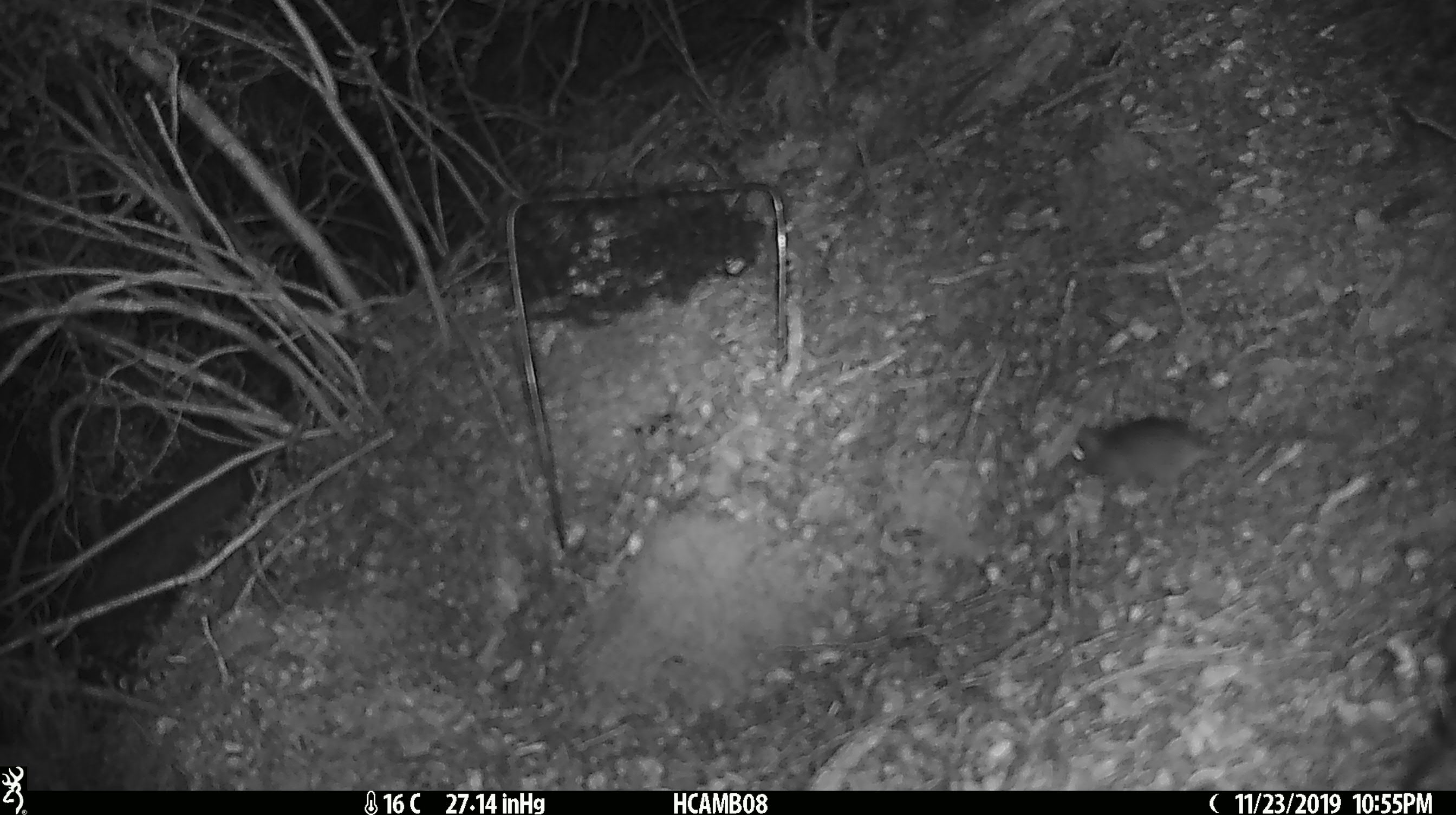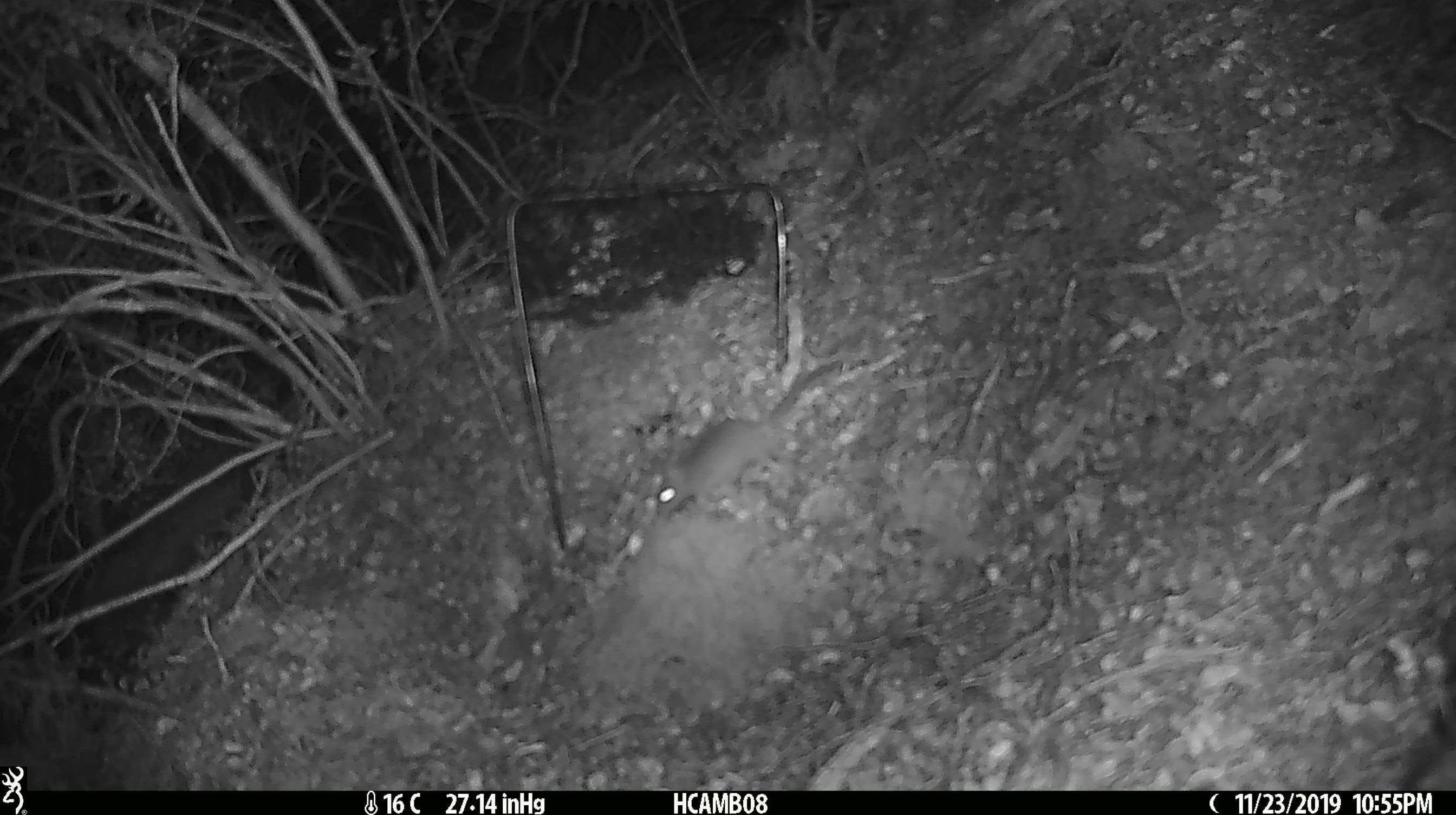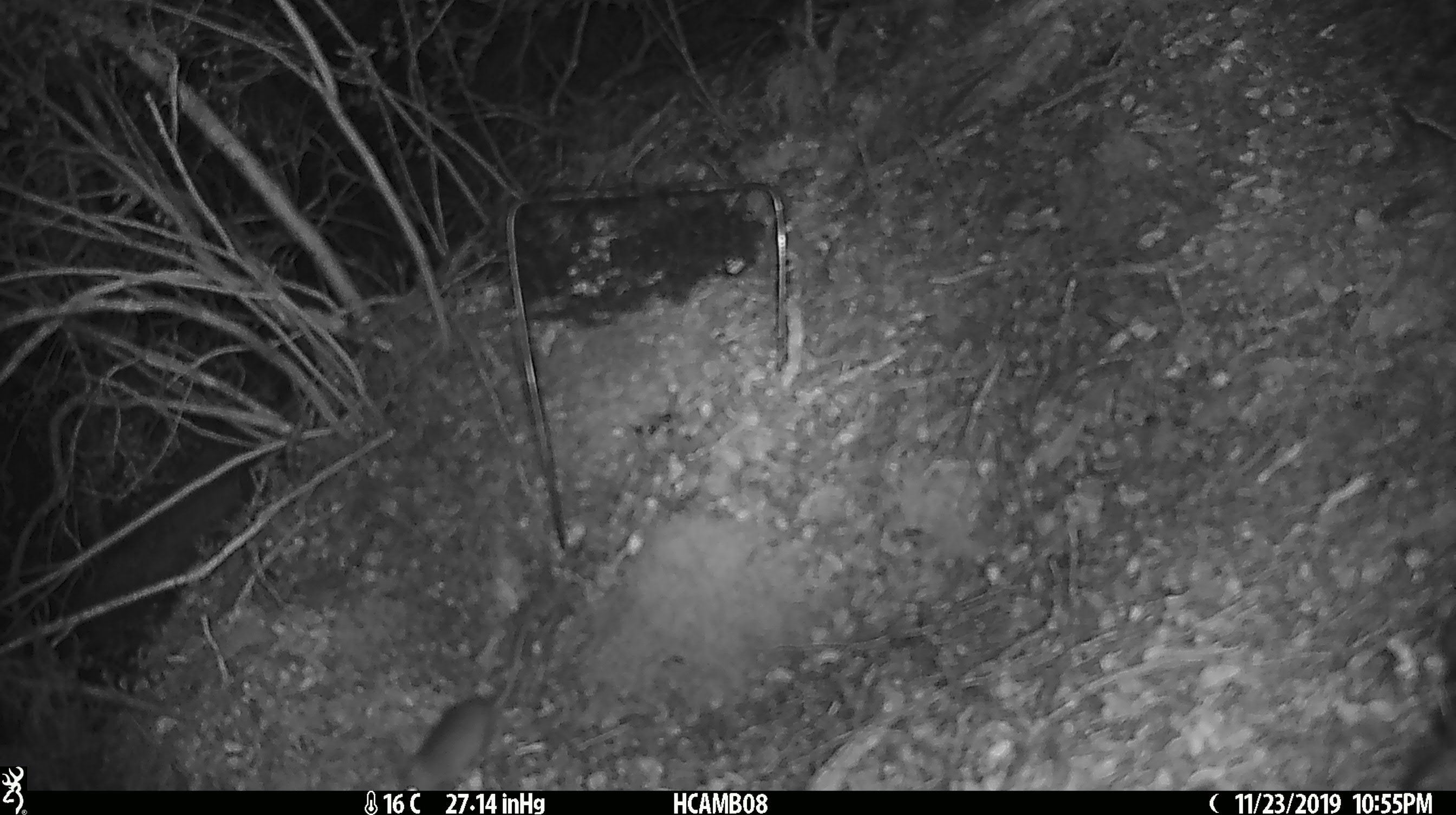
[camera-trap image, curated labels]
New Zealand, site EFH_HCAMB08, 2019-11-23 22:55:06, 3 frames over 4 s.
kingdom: Animalia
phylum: Chordata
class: Mammalia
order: Rodentia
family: Muridae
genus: Mus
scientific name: Mus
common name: mouse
Mouse (Mus).